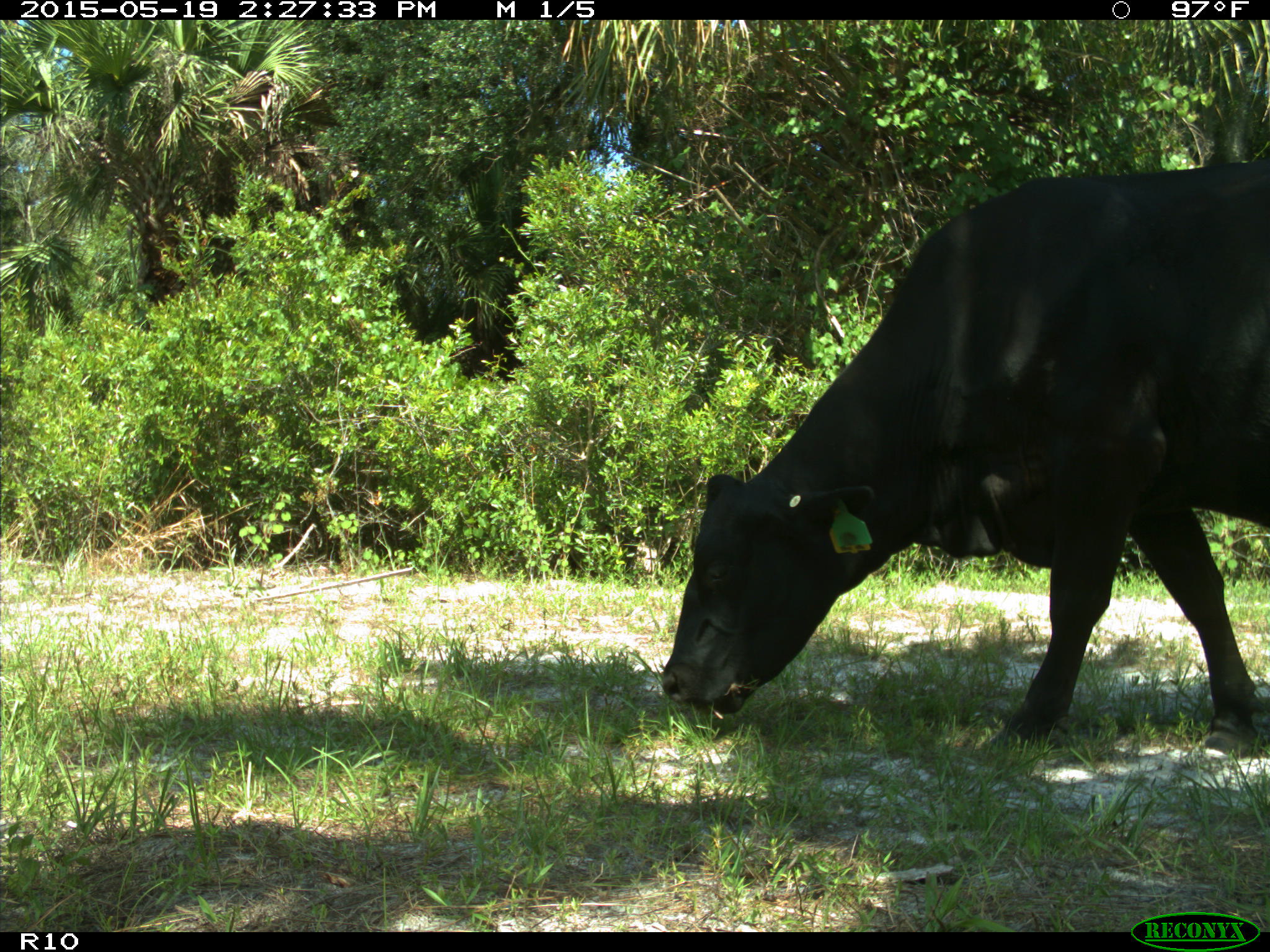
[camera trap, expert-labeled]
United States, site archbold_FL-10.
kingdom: Animalia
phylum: Chordata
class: Mammalia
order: Artiodactyla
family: Bovidae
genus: Bos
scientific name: Bos taurus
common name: domestic cow